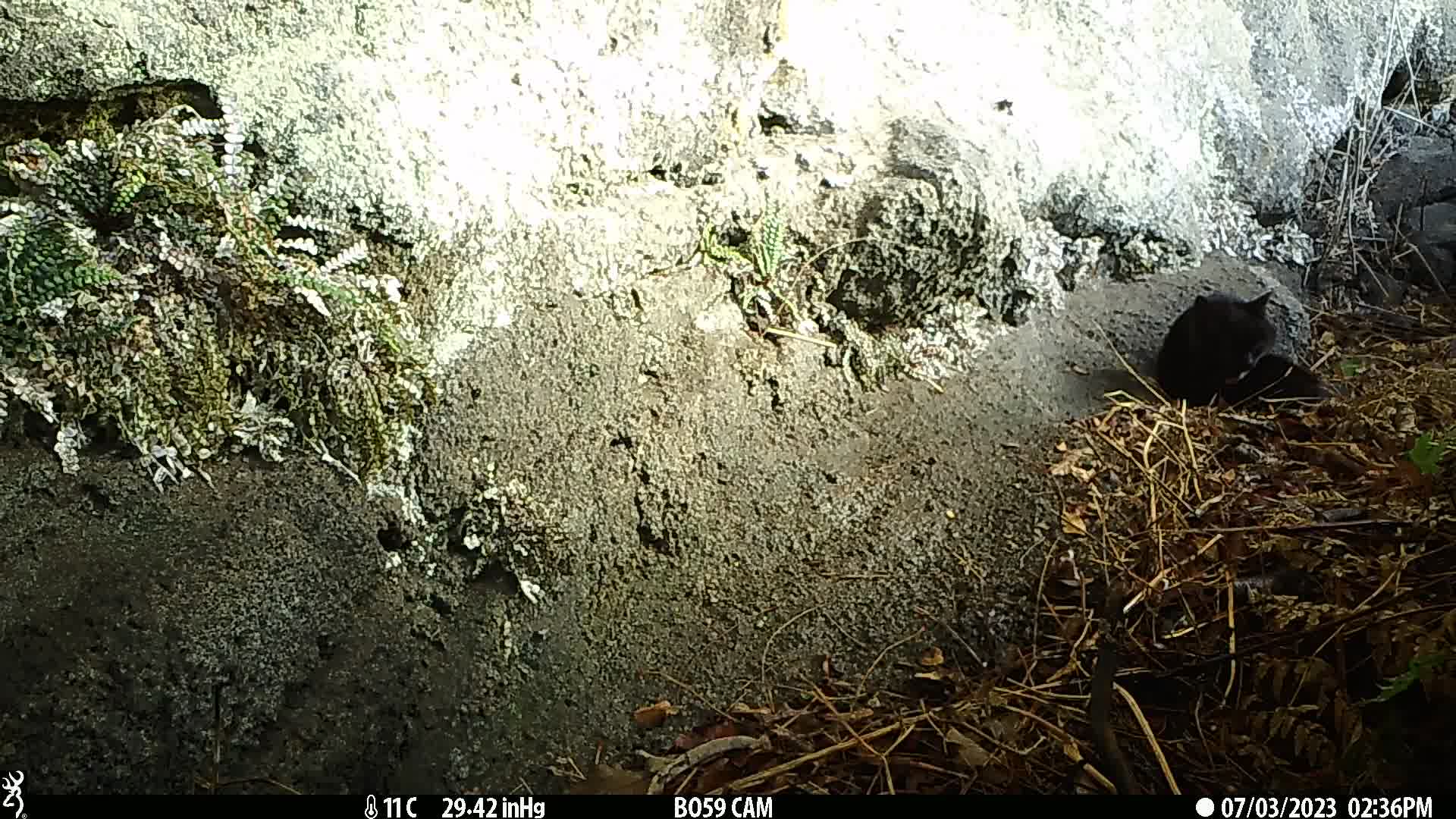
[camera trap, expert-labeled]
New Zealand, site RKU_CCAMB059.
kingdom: Animalia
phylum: Chordata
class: Mammalia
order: Carnivora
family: Felidae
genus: Felis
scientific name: Felis catus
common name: domestic cat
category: cat